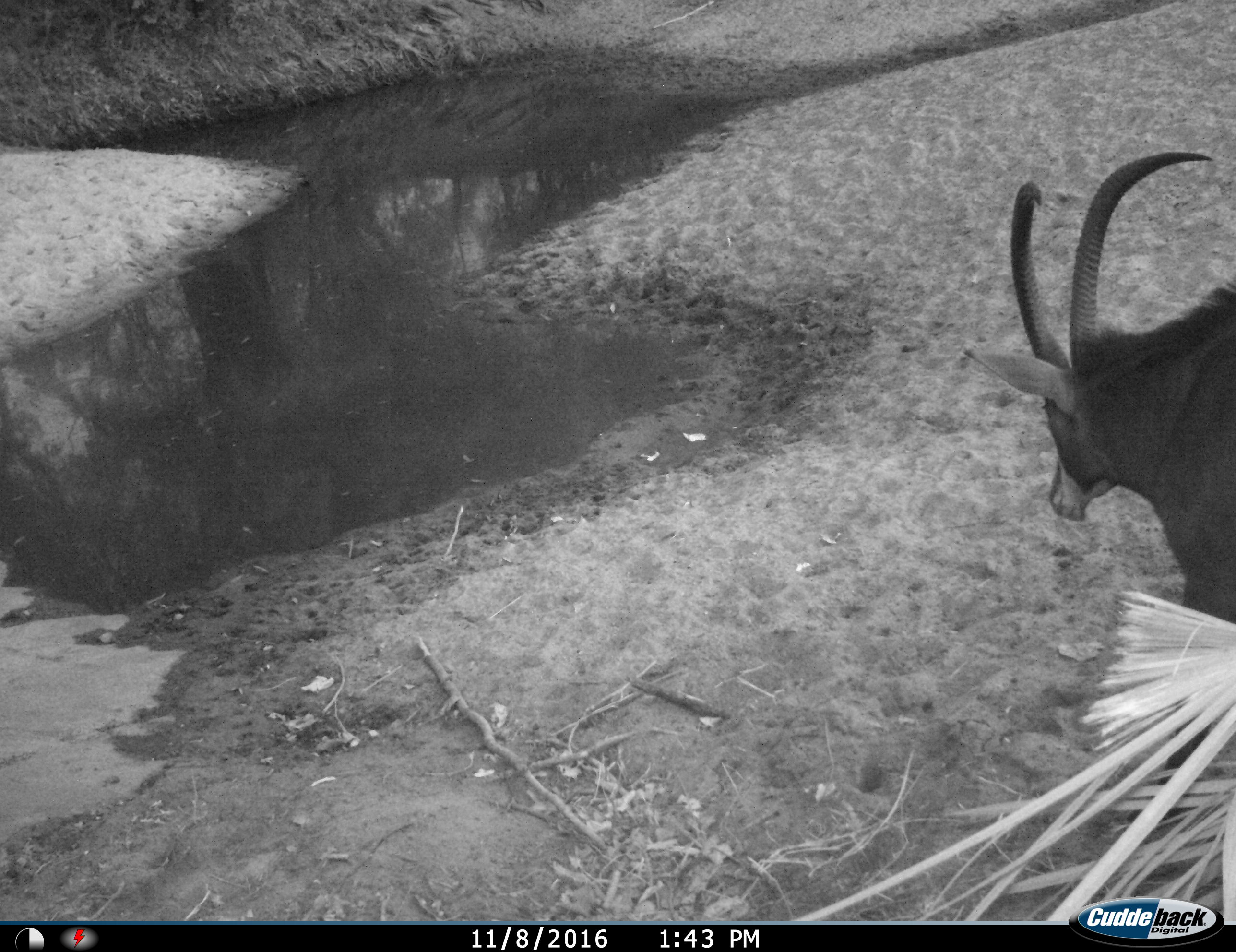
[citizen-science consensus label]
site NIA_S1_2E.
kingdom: Animalia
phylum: Chordata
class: Mammalia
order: Artiodactyla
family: Bovidae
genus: Hippotragus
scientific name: Hippotragus niger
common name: sable antelope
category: sable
Sable (sable antelope) (Hippotragus niger), count 1. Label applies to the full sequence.